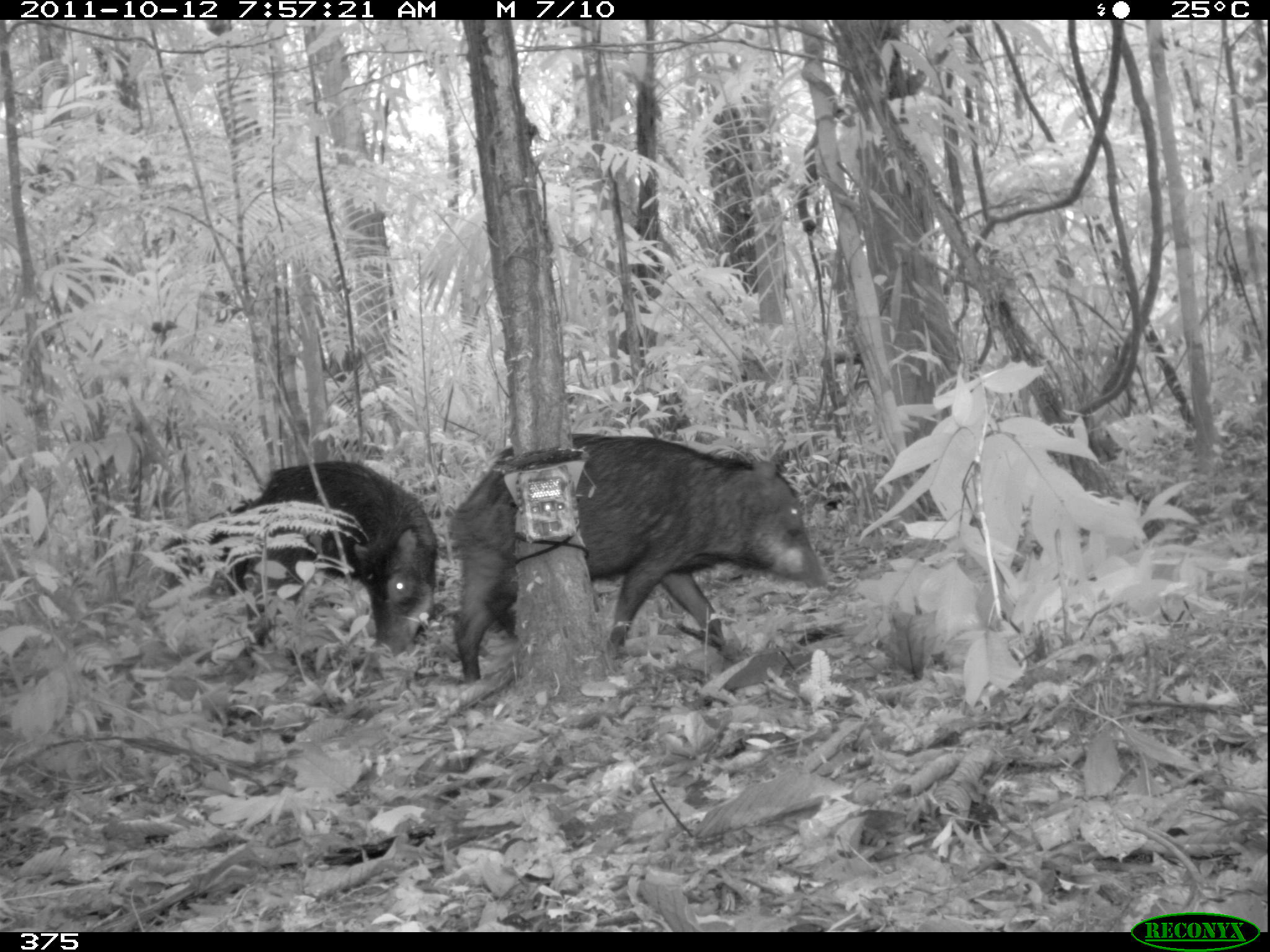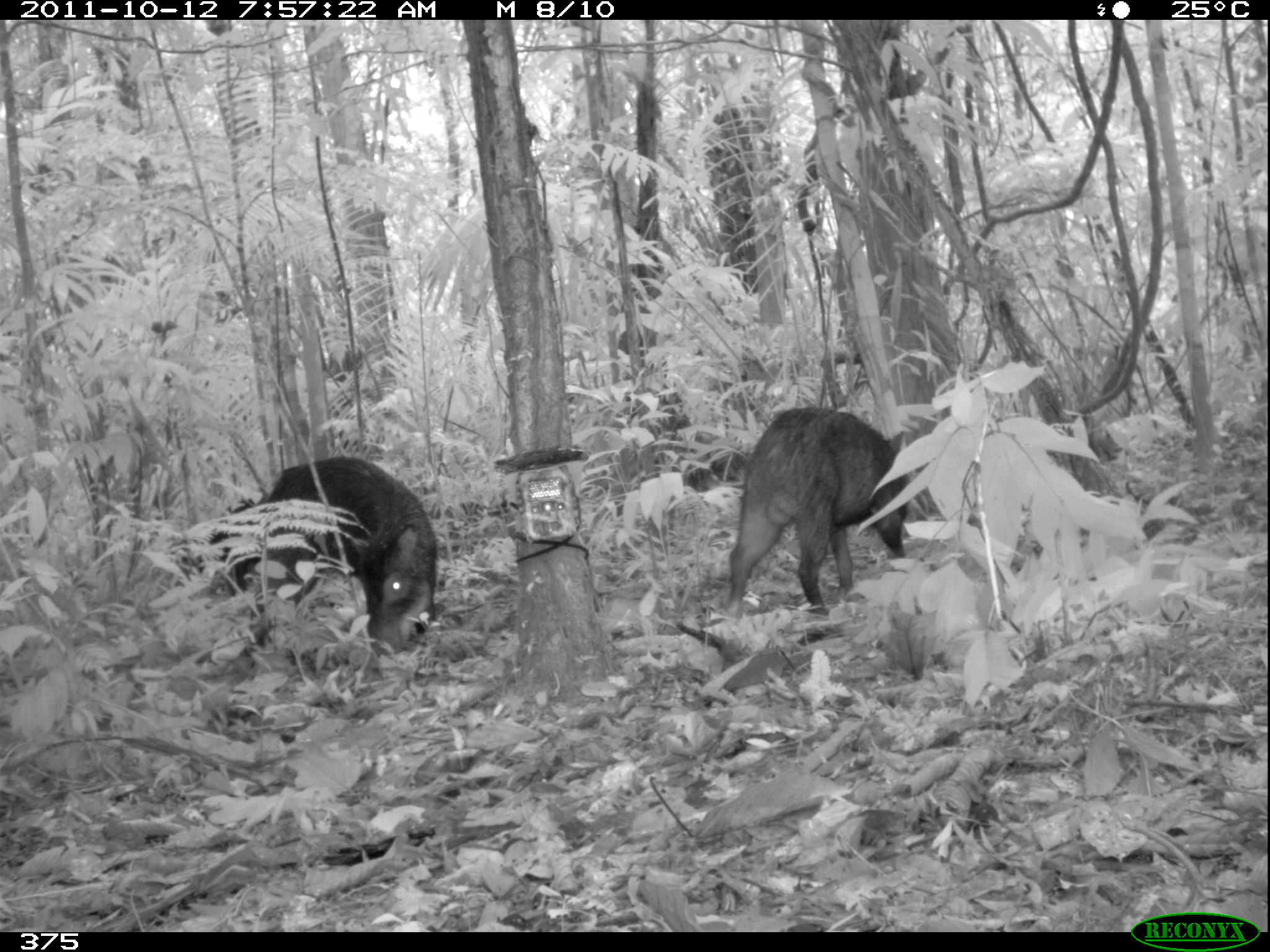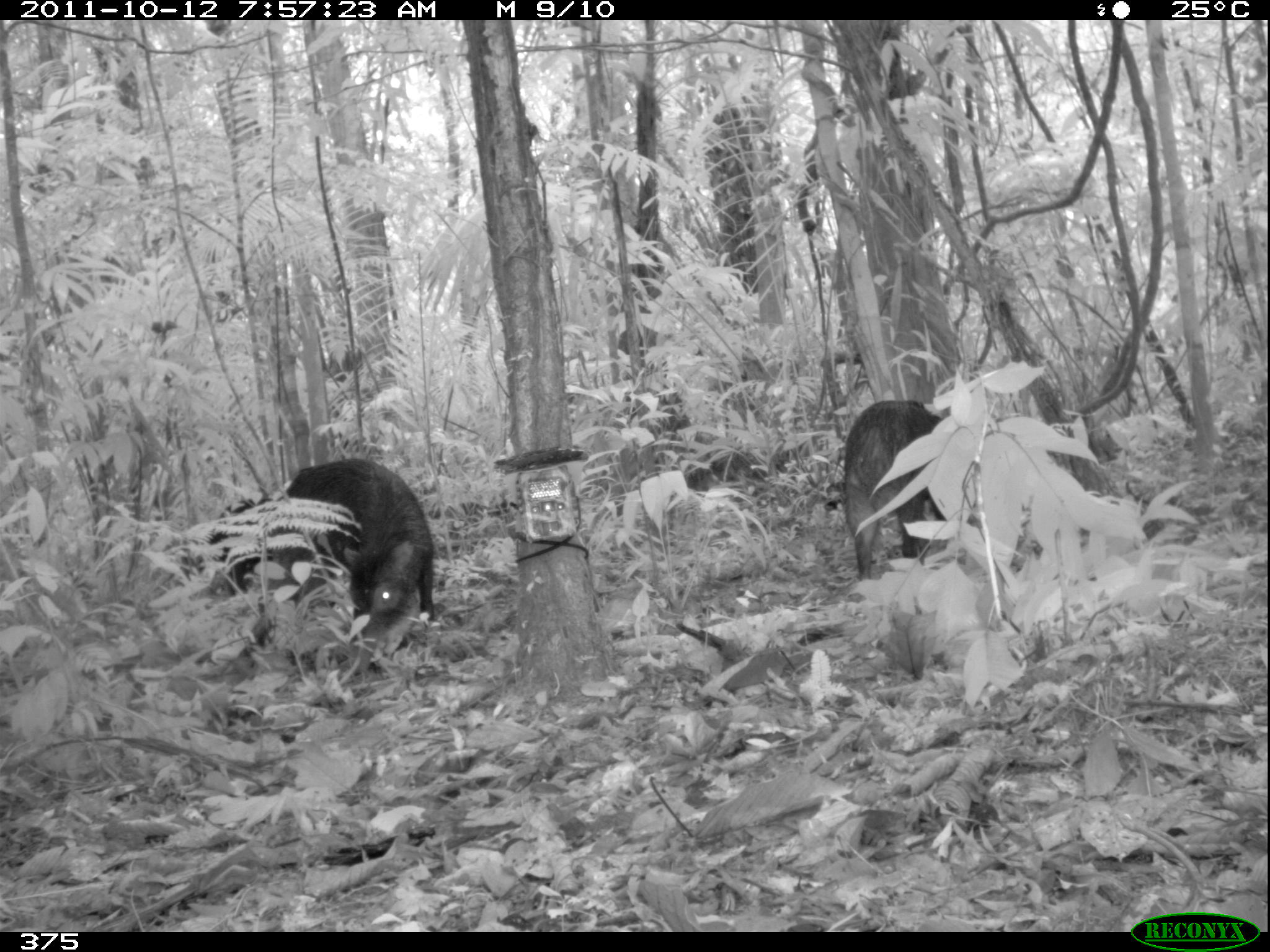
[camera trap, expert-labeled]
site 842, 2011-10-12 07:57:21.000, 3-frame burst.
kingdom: Animalia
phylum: Chordata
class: Mammalia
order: Artiodactyla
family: Tayassuidae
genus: Tayassu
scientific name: Tayassu pecari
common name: white-lipped peccary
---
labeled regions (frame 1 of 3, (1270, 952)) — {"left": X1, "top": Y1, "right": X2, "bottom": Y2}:
tayassu pecari: {"left": 446, "top": 429, "right": 831, "bottom": 683}; {"left": 241, "top": 459, "right": 440, "bottom": 662}; {"left": 159, "top": 508, "right": 247, "bottom": 596}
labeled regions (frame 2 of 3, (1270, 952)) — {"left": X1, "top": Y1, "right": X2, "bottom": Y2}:
tayassu pecari: {"left": 722, "top": 403, "right": 908, "bottom": 620}; {"left": 247, "top": 456, "right": 438, "bottom": 660}; {"left": 173, "top": 497, "right": 256, "bottom": 586}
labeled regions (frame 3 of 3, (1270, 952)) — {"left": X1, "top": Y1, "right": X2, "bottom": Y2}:
tayassu pecari: {"left": 256, "top": 458, "right": 435, "bottom": 664}; {"left": 839, "top": 399, "right": 953, "bottom": 581}; {"left": 202, "top": 499, "right": 272, "bottom": 596}